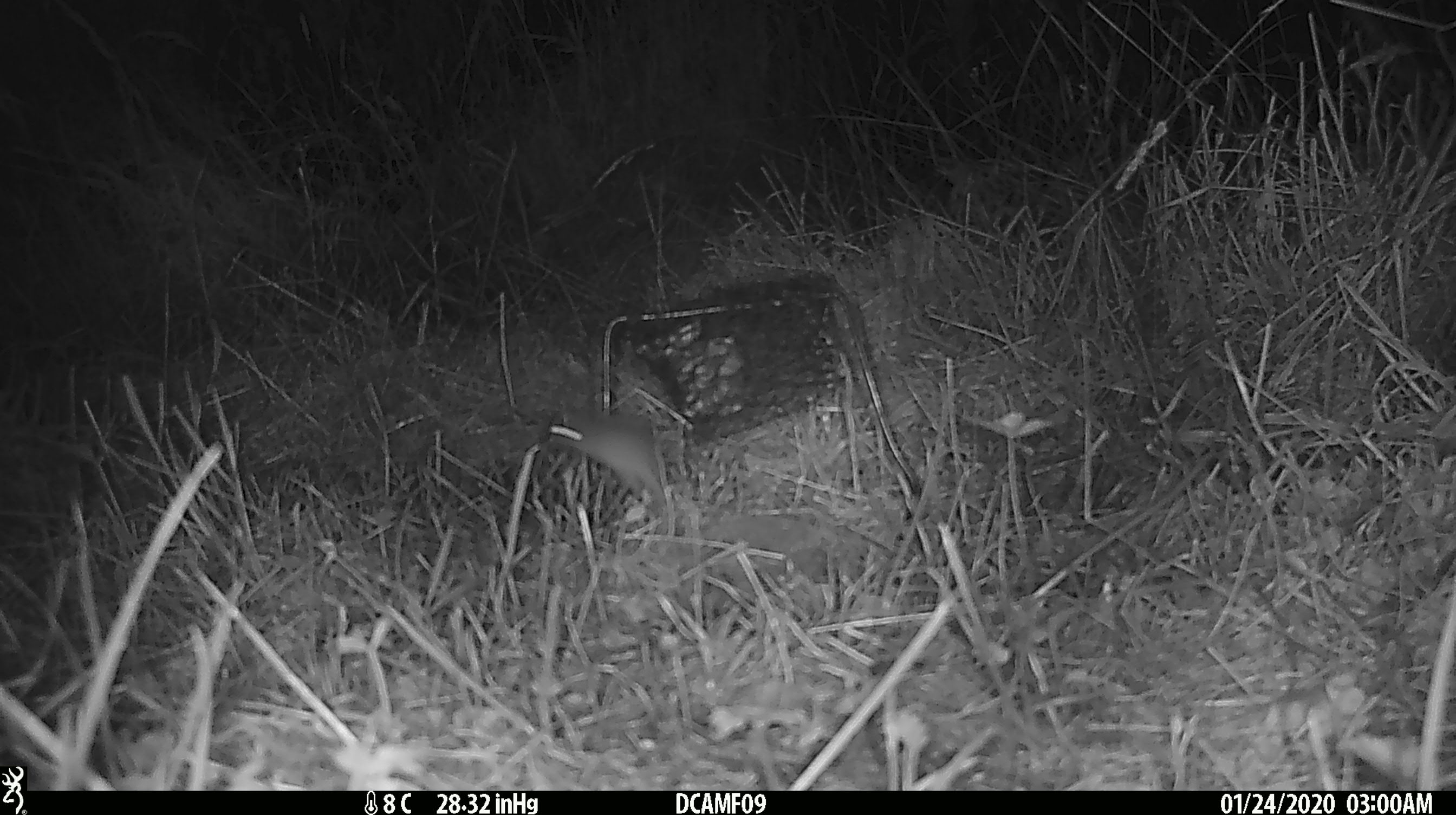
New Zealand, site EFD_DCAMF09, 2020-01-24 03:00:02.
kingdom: Animalia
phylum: Chordata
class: Mammalia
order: Rodentia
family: Muridae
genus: Mus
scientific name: Mus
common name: mouse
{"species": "mouse (Mus)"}